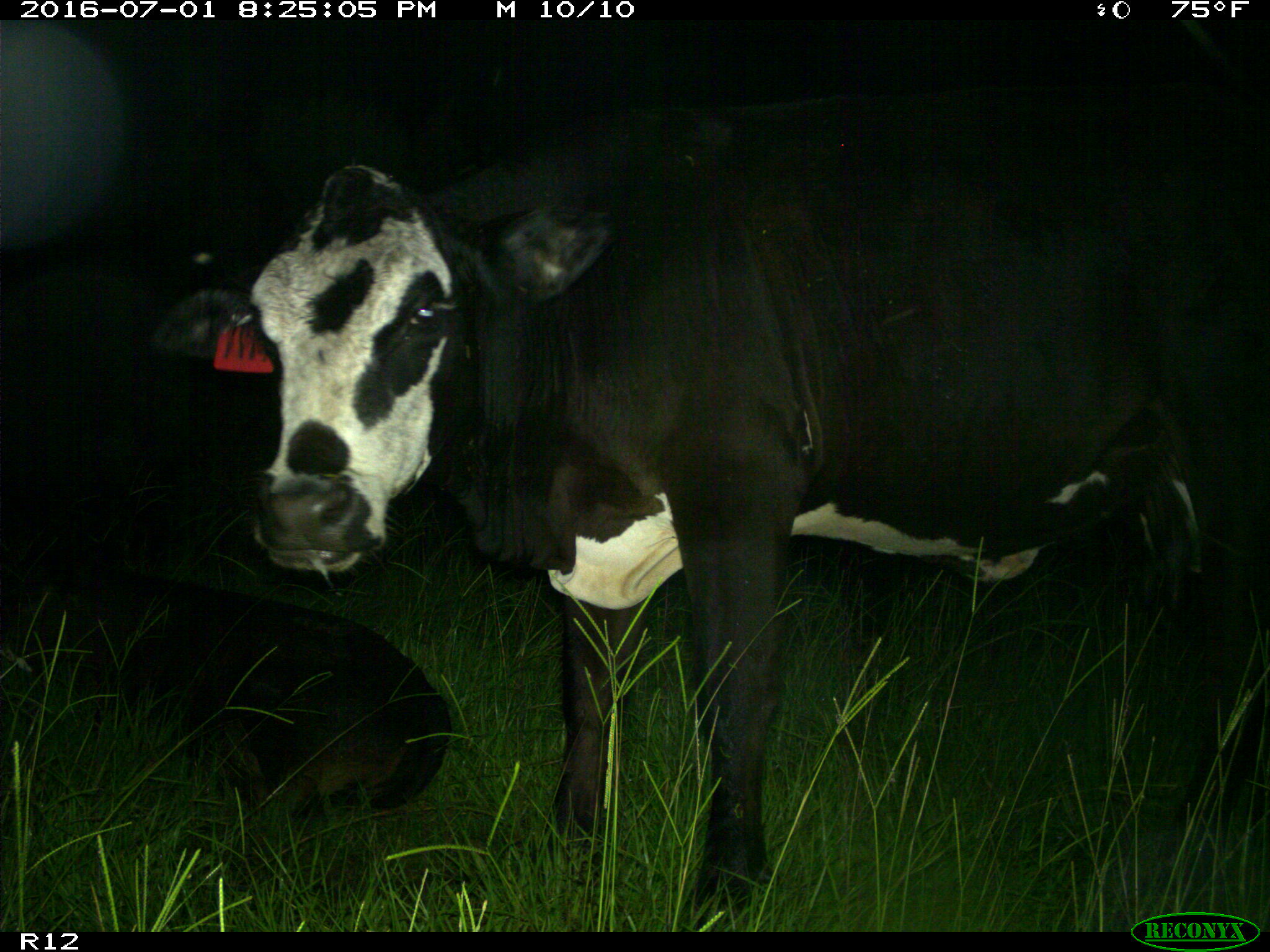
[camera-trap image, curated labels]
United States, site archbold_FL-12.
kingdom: Animalia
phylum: Chordata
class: Mammalia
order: Artiodactyla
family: Bovidae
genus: Bos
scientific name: Bos taurus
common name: domestic cow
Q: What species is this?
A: Bos taurus (domestic cow).